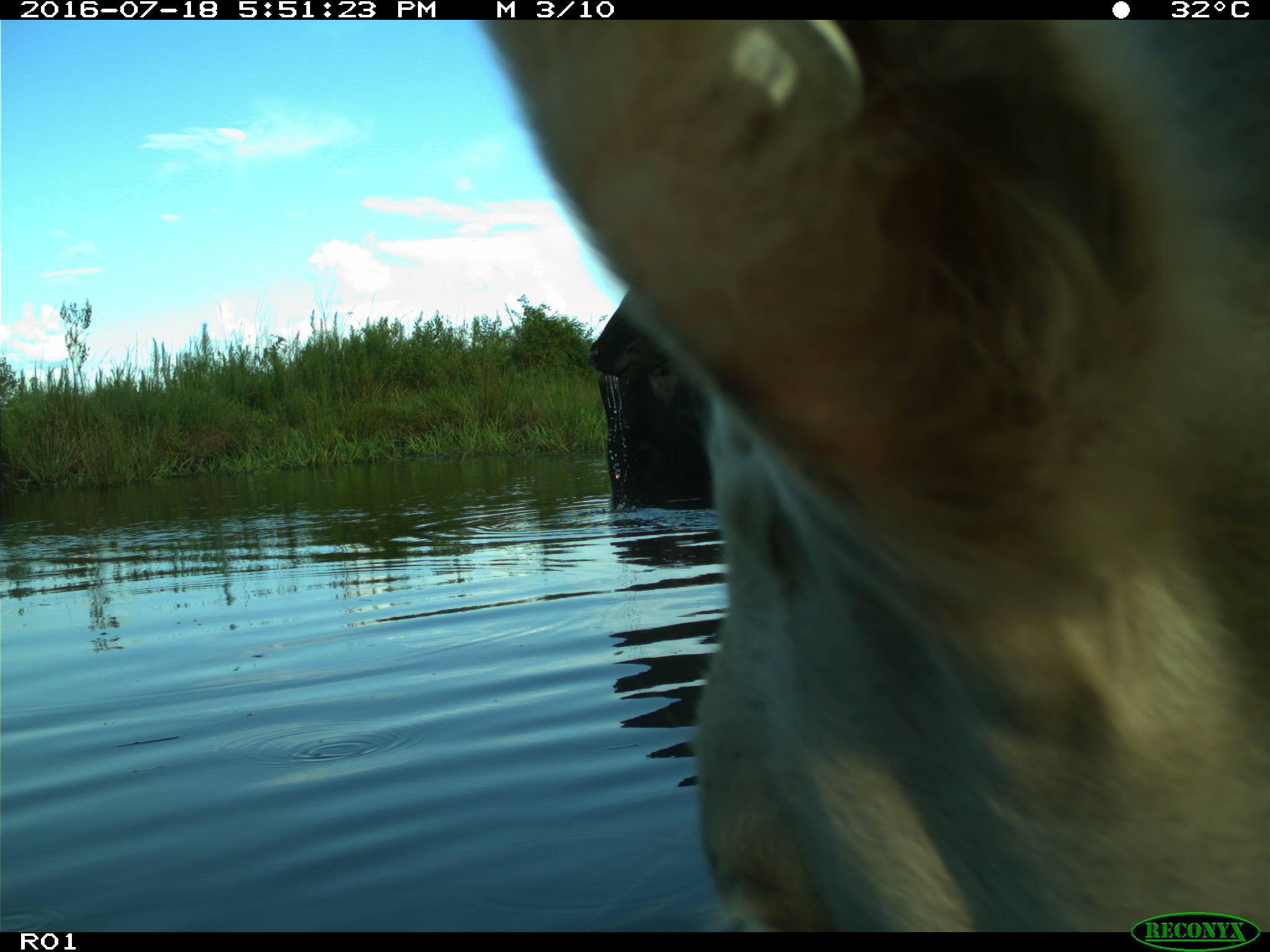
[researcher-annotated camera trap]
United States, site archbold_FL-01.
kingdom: Animalia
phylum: Chordata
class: Mammalia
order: Artiodactyla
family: Bovidae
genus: Bos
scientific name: Bos taurus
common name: domestic cow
Bos taurus (domestic cow).